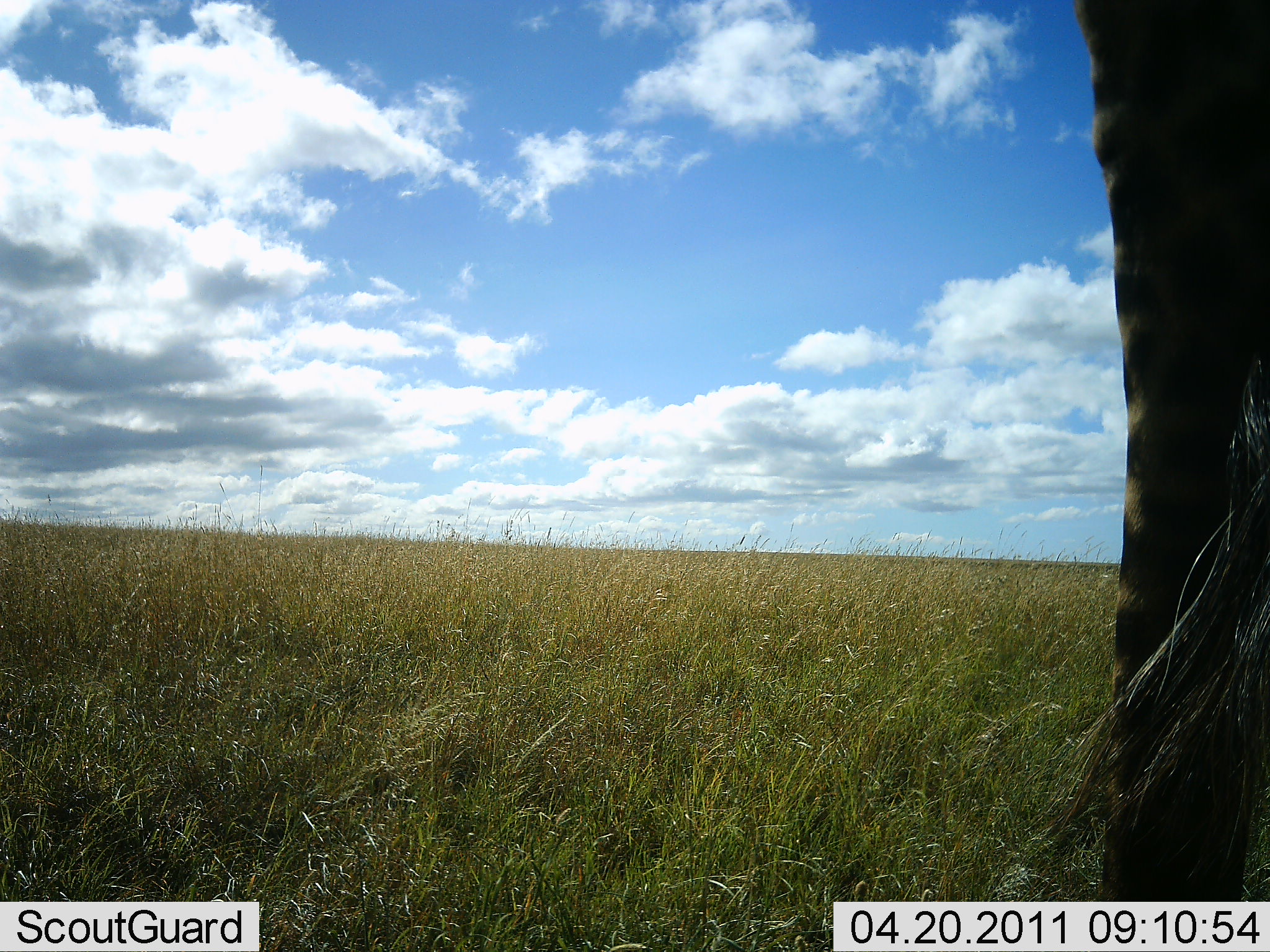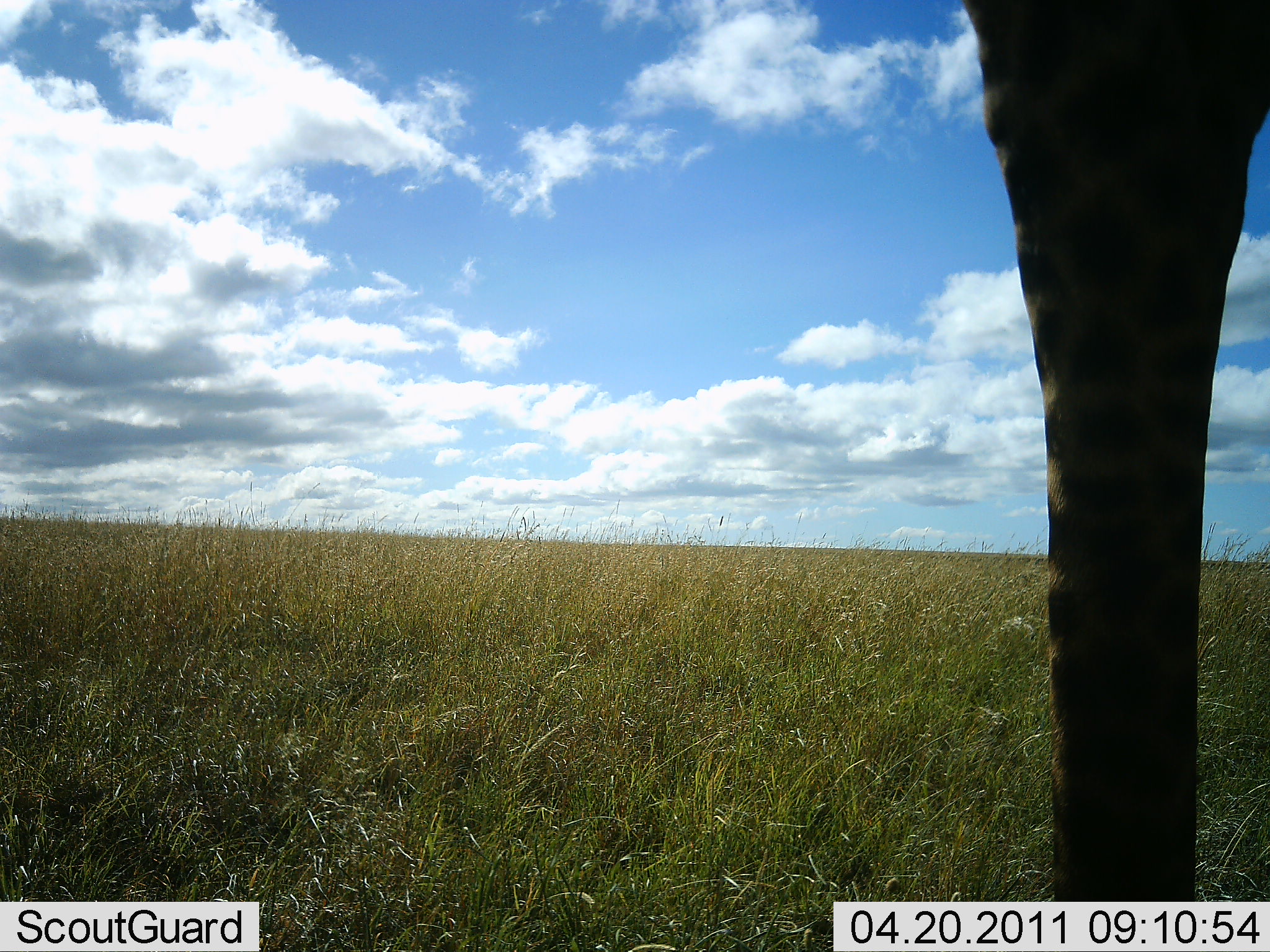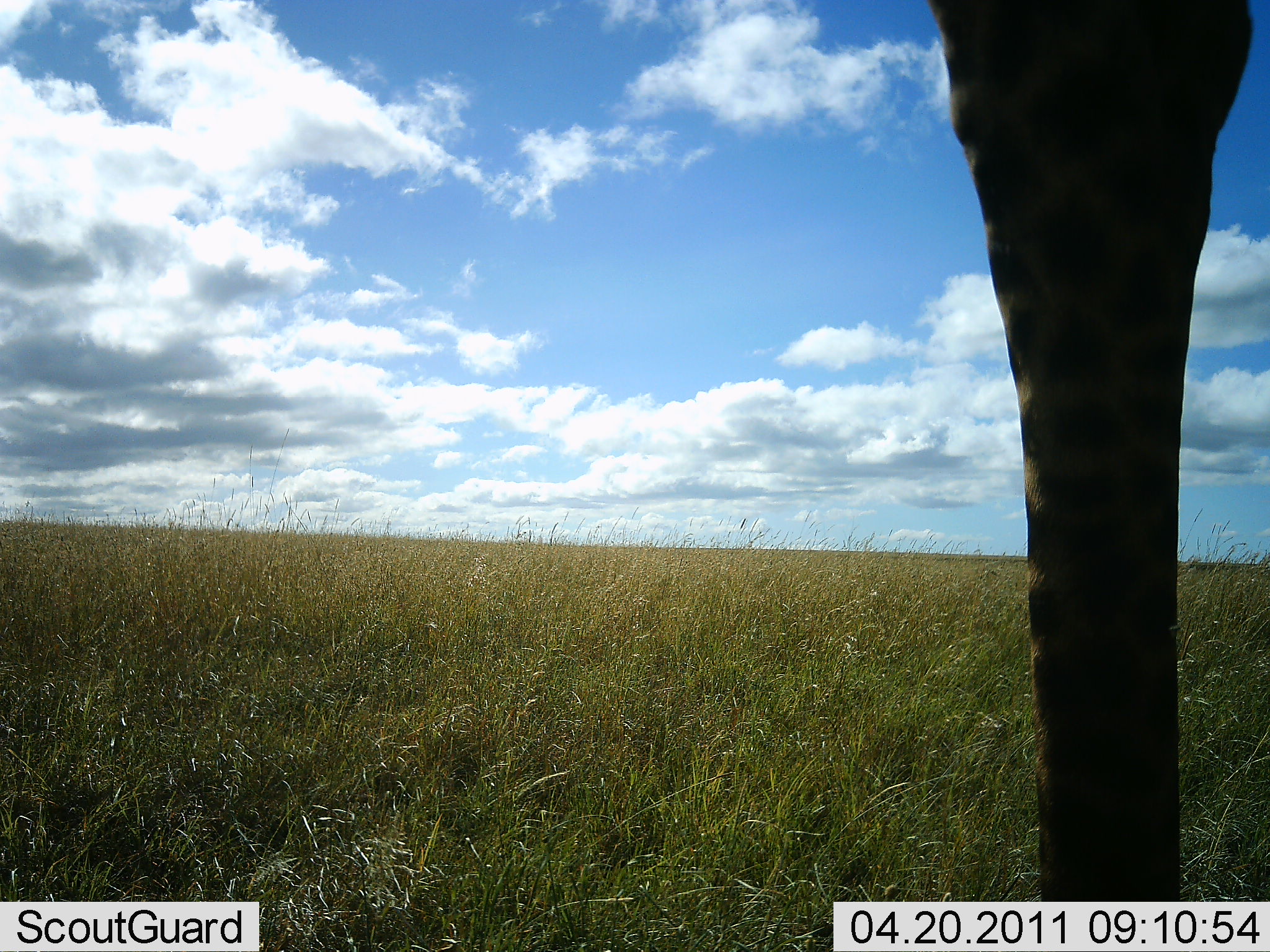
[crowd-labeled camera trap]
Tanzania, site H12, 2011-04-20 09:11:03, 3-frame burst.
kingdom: Animalia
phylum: Chordata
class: Mammalia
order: Artiodactyla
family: Giraffidae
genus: Giraffa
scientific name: Giraffa camelopardalis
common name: giraffe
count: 1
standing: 93%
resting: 0%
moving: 7%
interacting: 0%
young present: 0%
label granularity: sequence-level